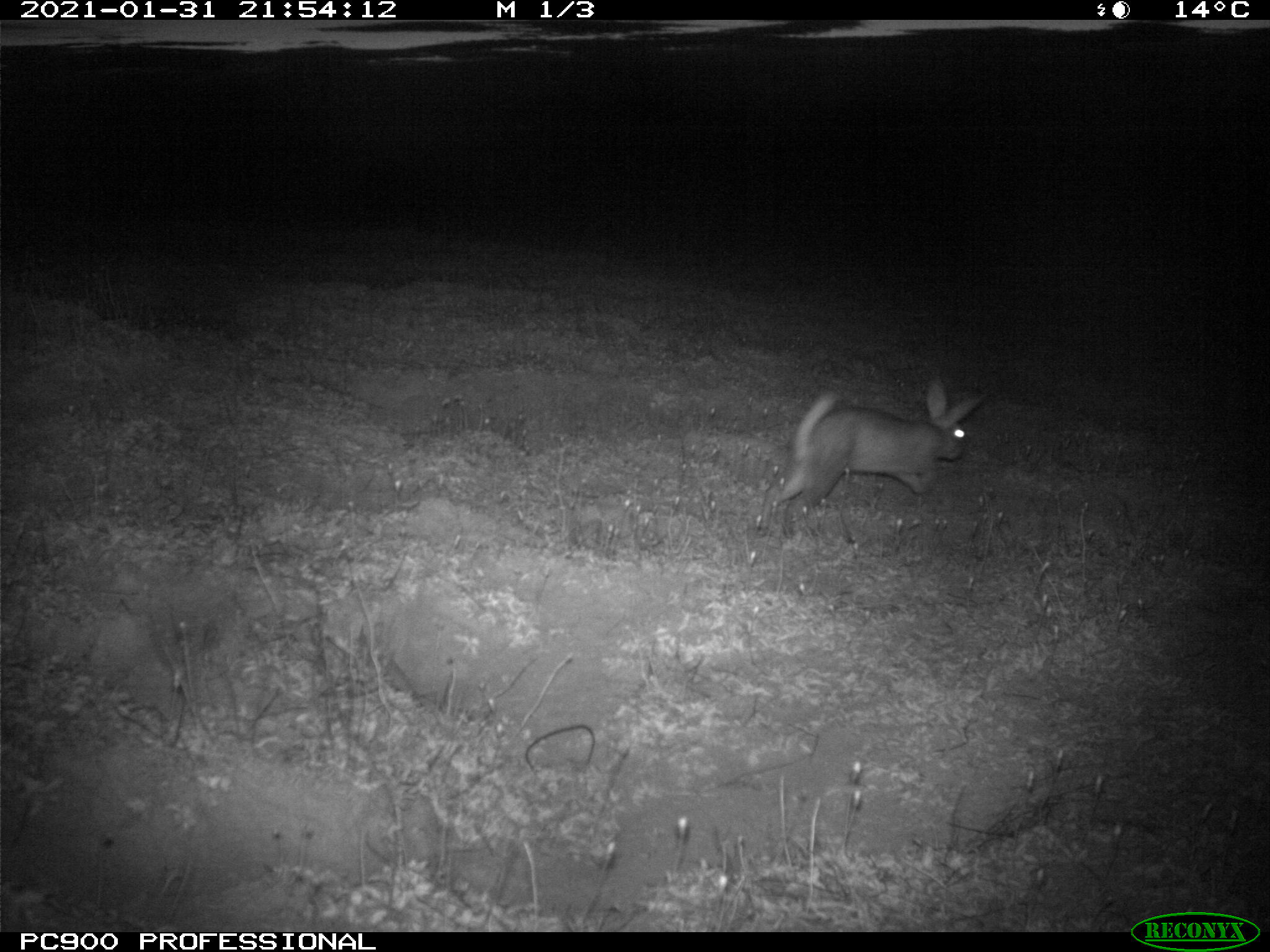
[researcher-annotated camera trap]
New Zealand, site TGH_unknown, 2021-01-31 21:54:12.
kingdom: Animalia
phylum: Chordata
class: Mammalia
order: Lagomorpha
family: Leporidae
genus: Oryctolagus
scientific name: Oryctolagus cuniculus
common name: european rabbit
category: rabbit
Rabbit (european rabbit) (Oryctolagus cuniculus).